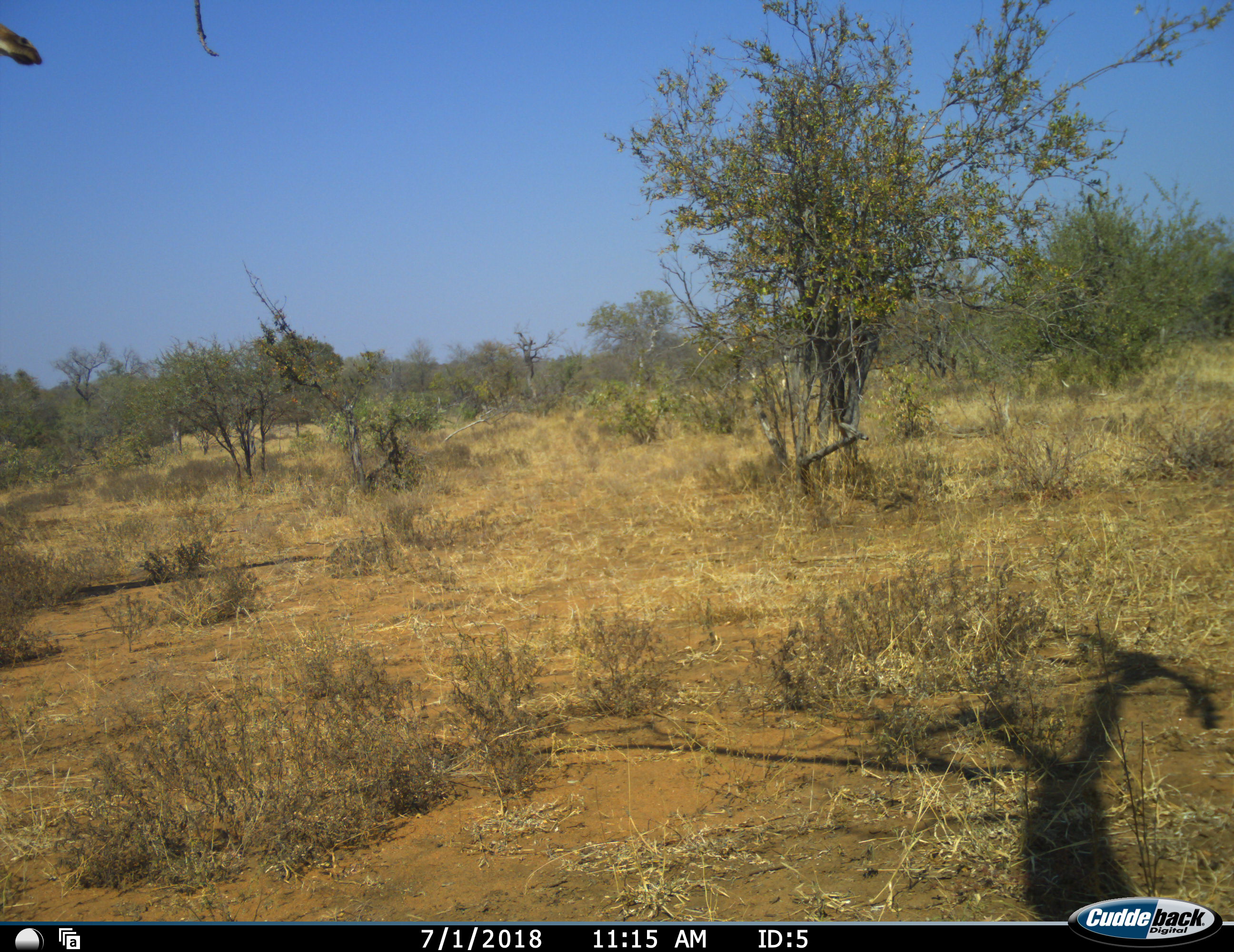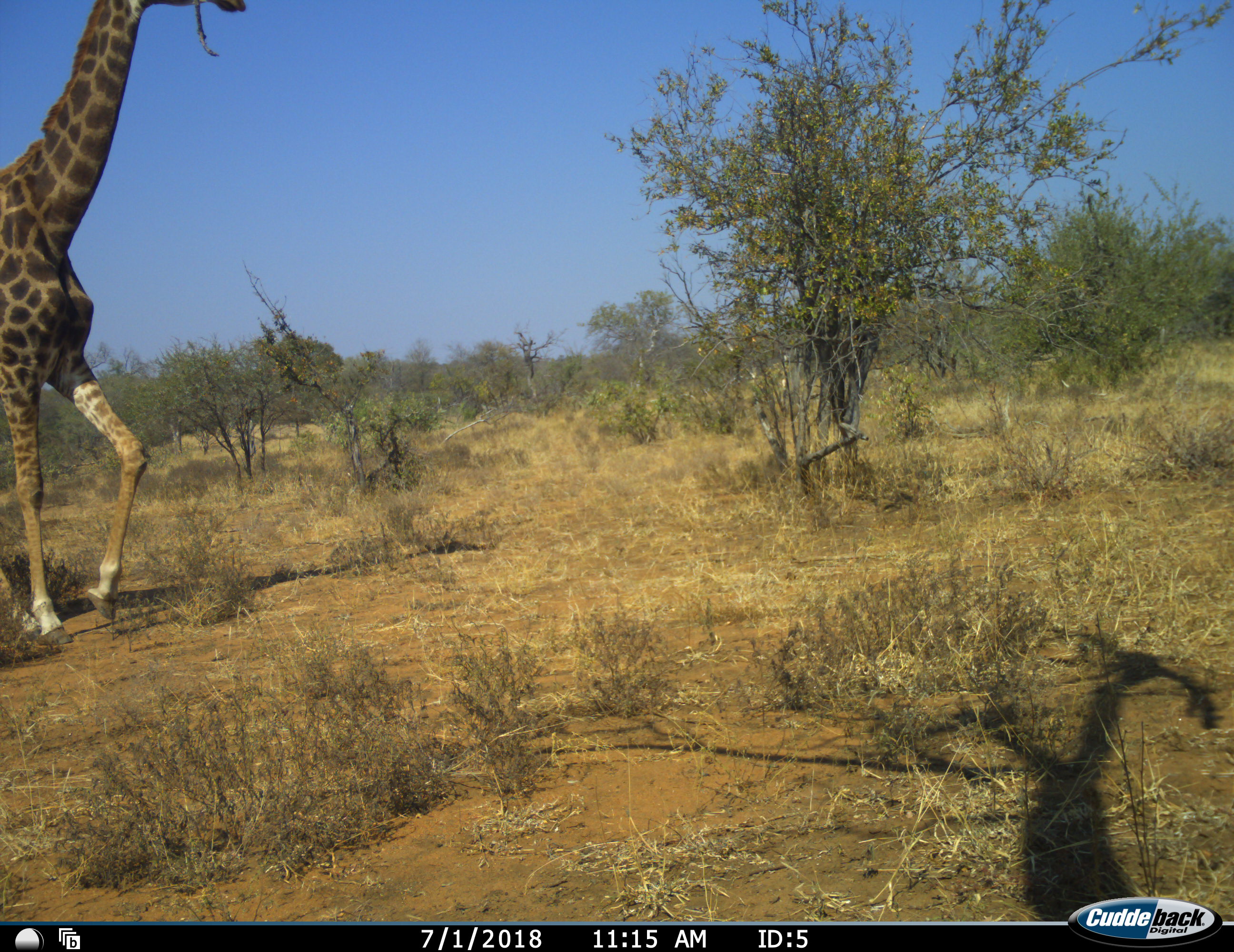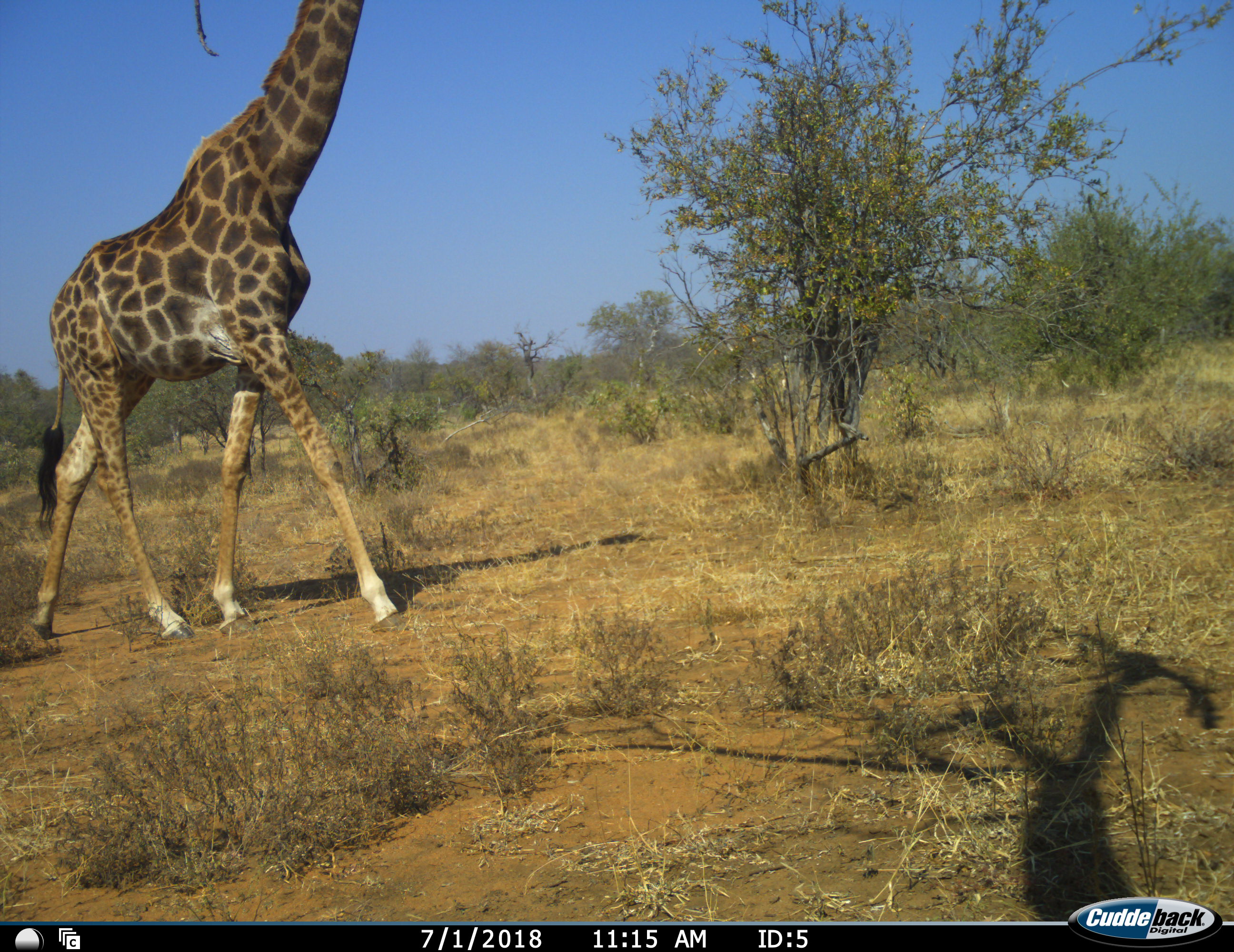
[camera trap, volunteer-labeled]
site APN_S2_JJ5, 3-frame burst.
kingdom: Animalia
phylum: Chordata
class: Mammalia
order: Artiodactyla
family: Giraffidae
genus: Giraffa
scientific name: Giraffa camelopardalis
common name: giraffe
Giraffe (Giraffa camelopardalis), count 1. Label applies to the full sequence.